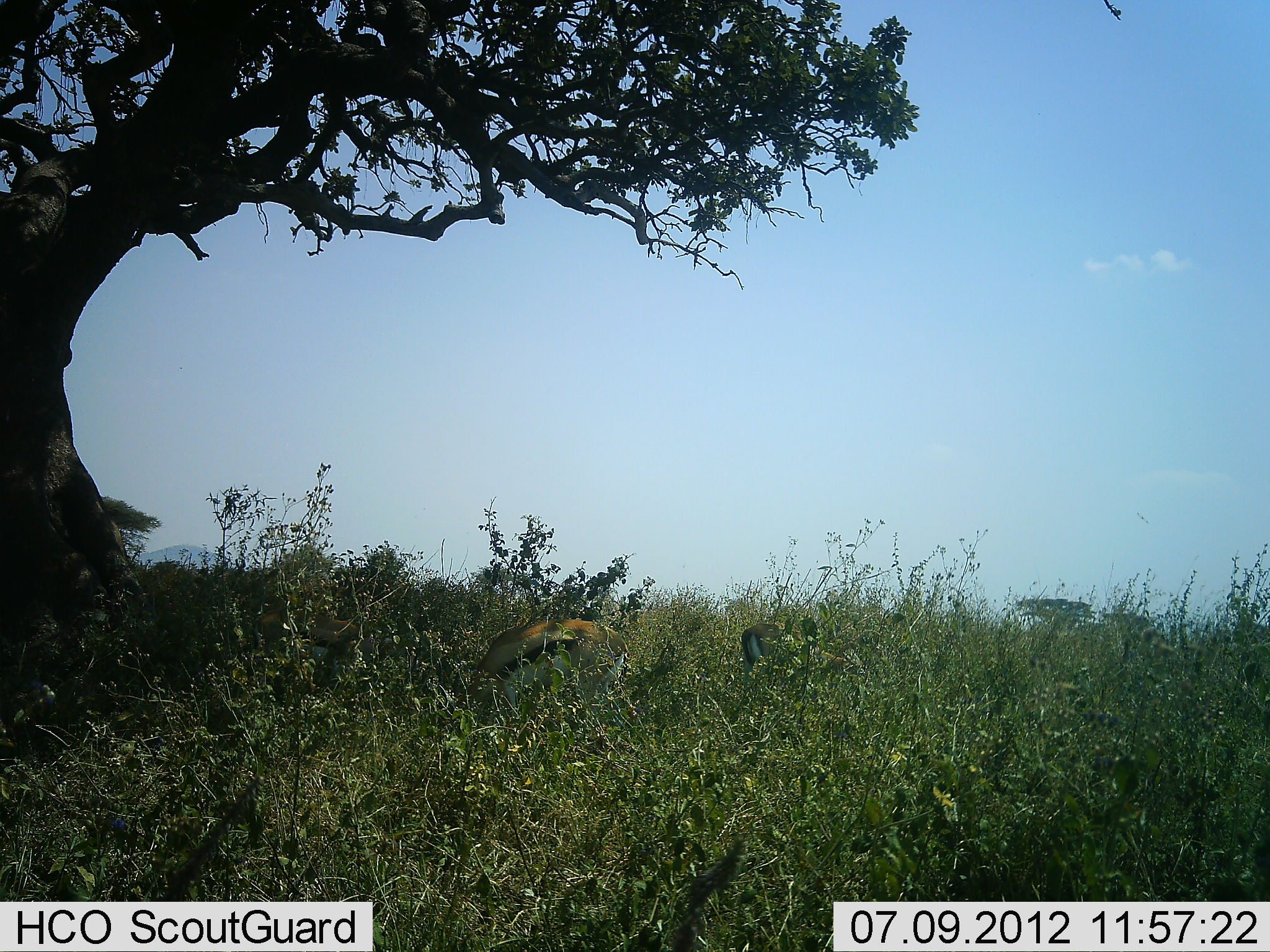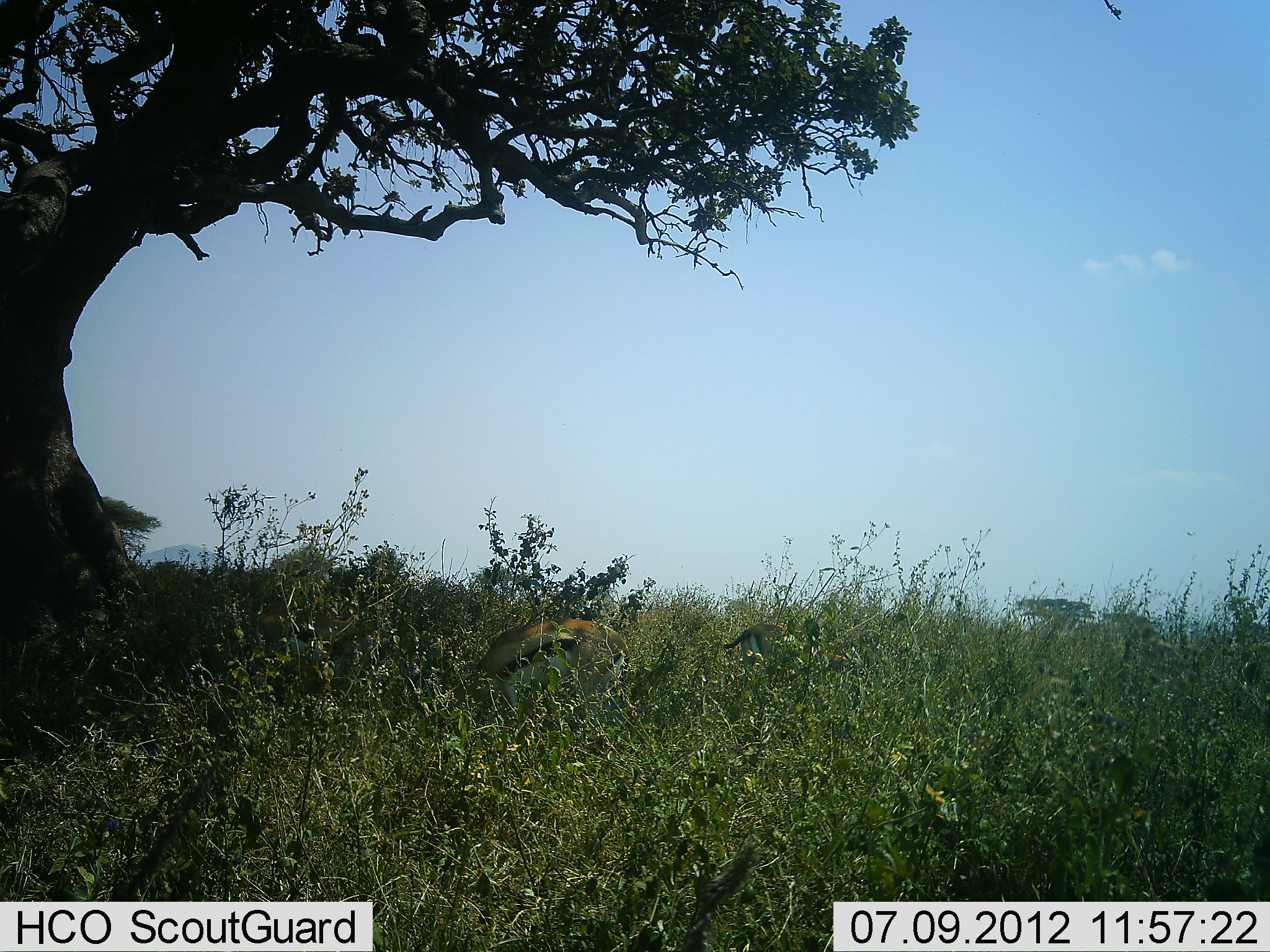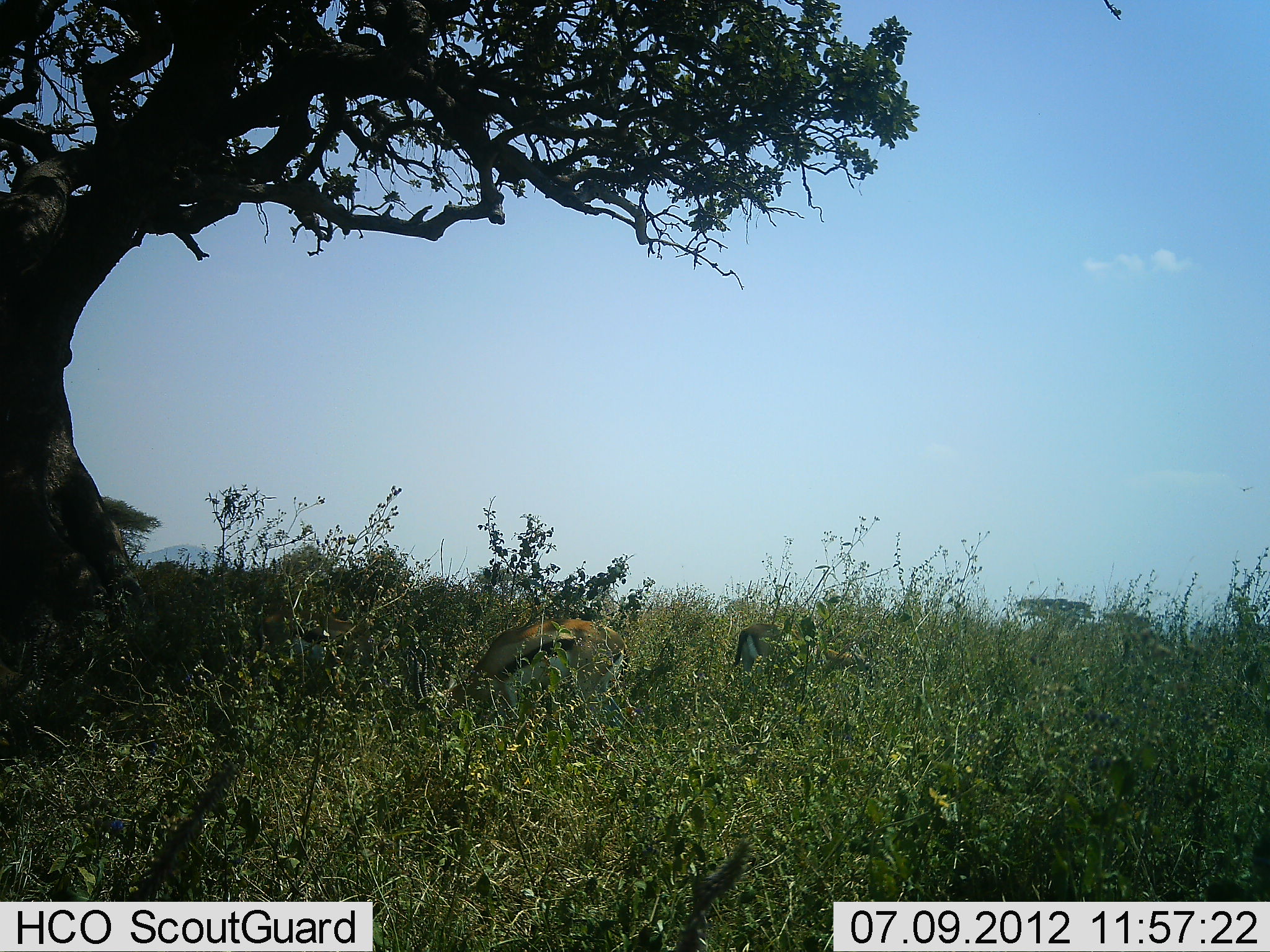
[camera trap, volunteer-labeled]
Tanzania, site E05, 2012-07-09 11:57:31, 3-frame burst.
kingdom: Animalia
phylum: Chordata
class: Mammalia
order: Artiodactyla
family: Bovidae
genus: Eudorcas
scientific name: Eudorcas thomsonii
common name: thomson's gazelle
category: gazellethomsons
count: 2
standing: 20%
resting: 0%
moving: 0%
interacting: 0%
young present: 0%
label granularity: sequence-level